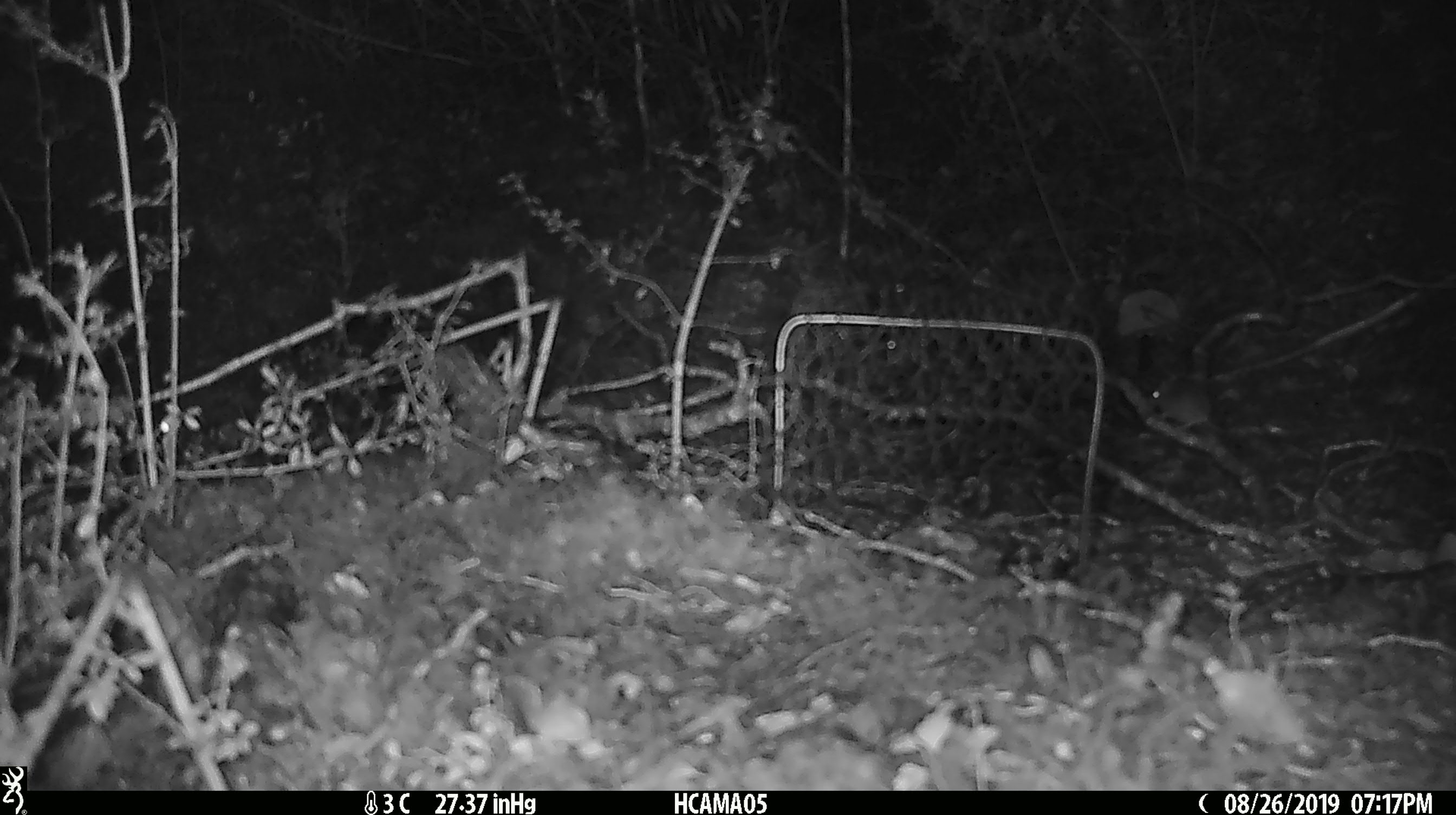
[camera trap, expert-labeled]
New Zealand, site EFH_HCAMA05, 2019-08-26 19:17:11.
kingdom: Animalia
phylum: Chordata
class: Mammalia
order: Rodentia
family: Muridae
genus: Mus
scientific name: Mus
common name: mouse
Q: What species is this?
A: Mouse (Mus).